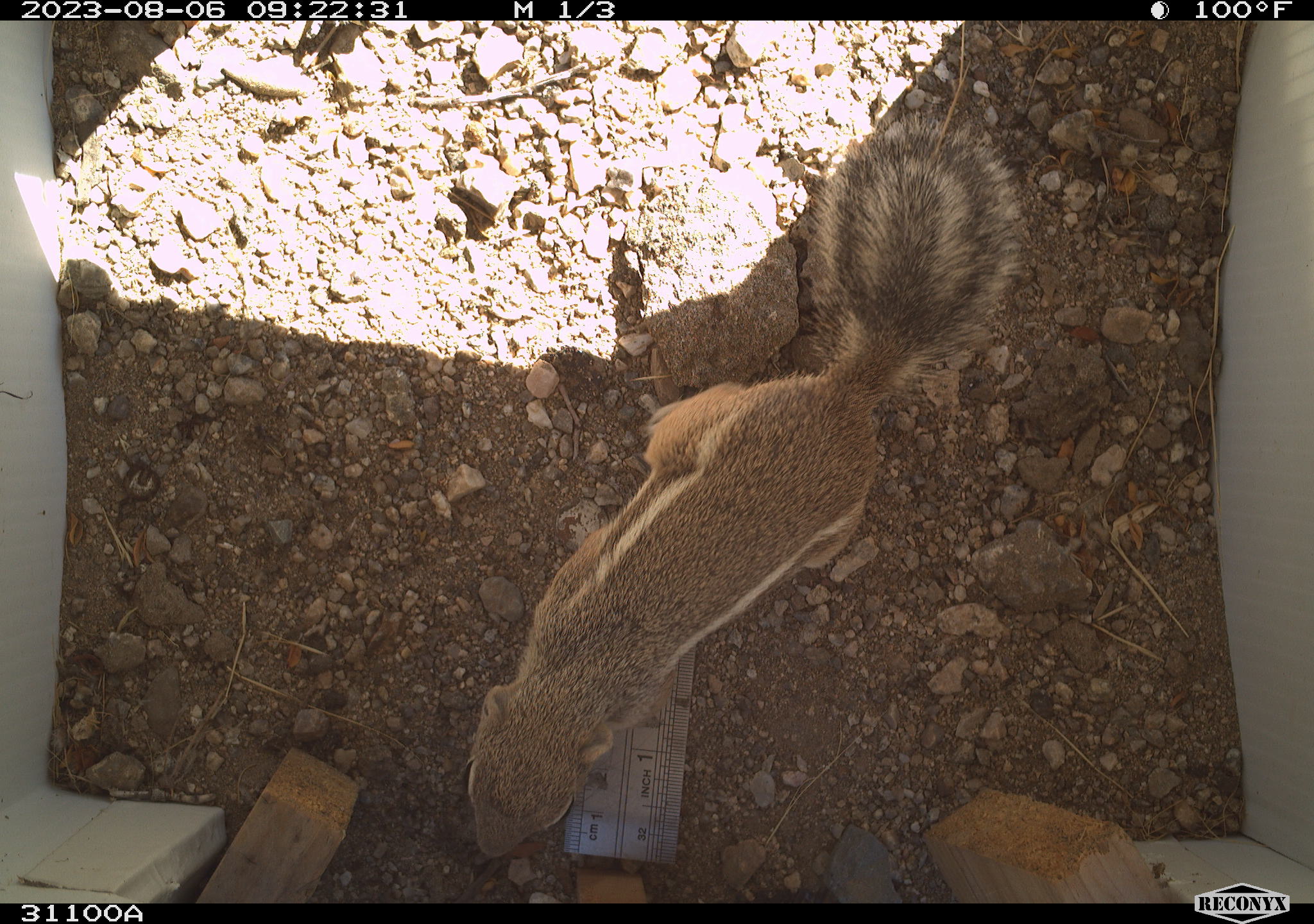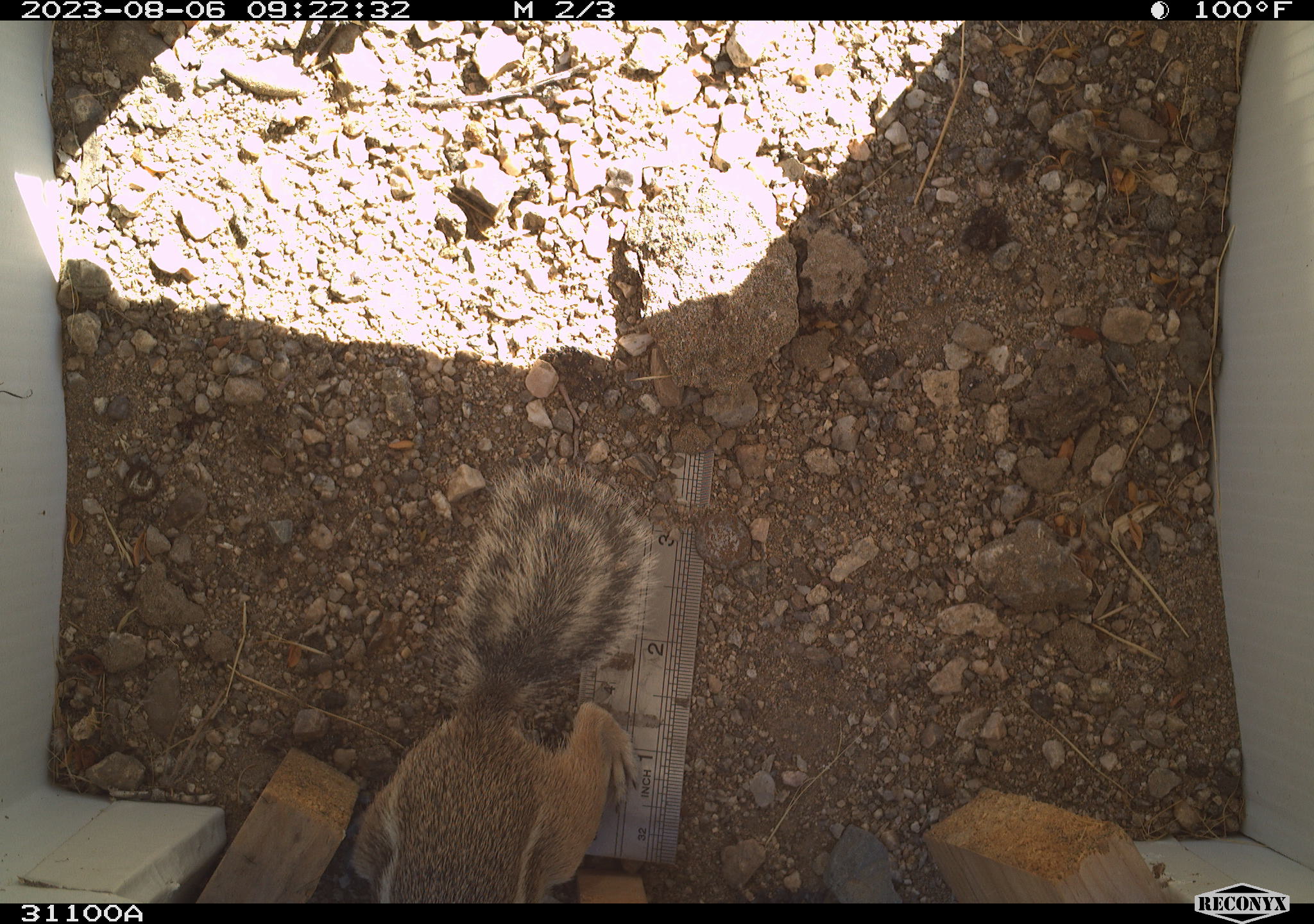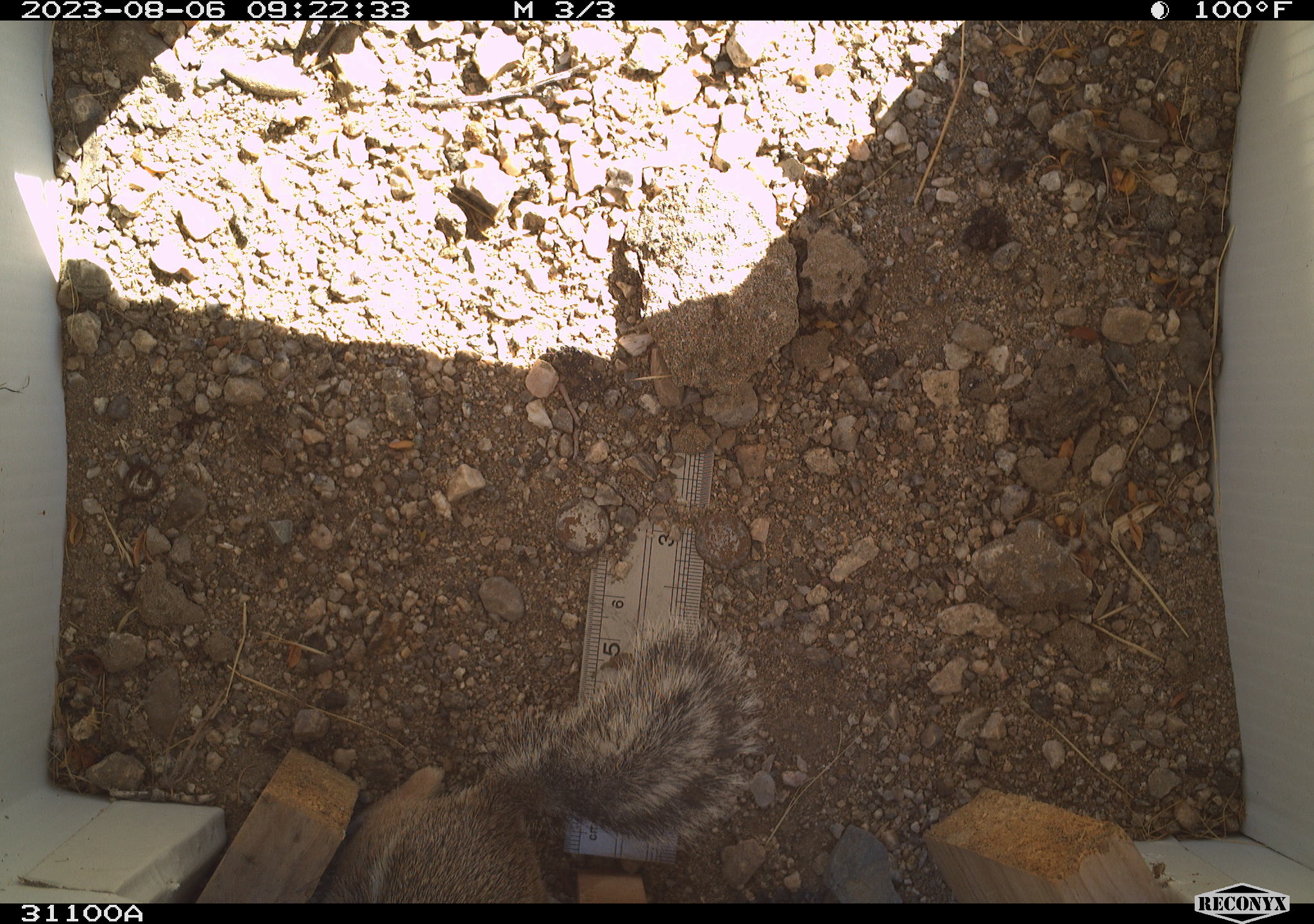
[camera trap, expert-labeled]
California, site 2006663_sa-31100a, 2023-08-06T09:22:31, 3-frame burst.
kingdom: Animalia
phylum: Chordata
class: Mammalia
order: Rodentia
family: Sciuridae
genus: Ammospermophilus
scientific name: Ammospermophilus leucurus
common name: white-tailed antelope squirrel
White-tailed antelope squirrel (Ammospermophilus leucurus).